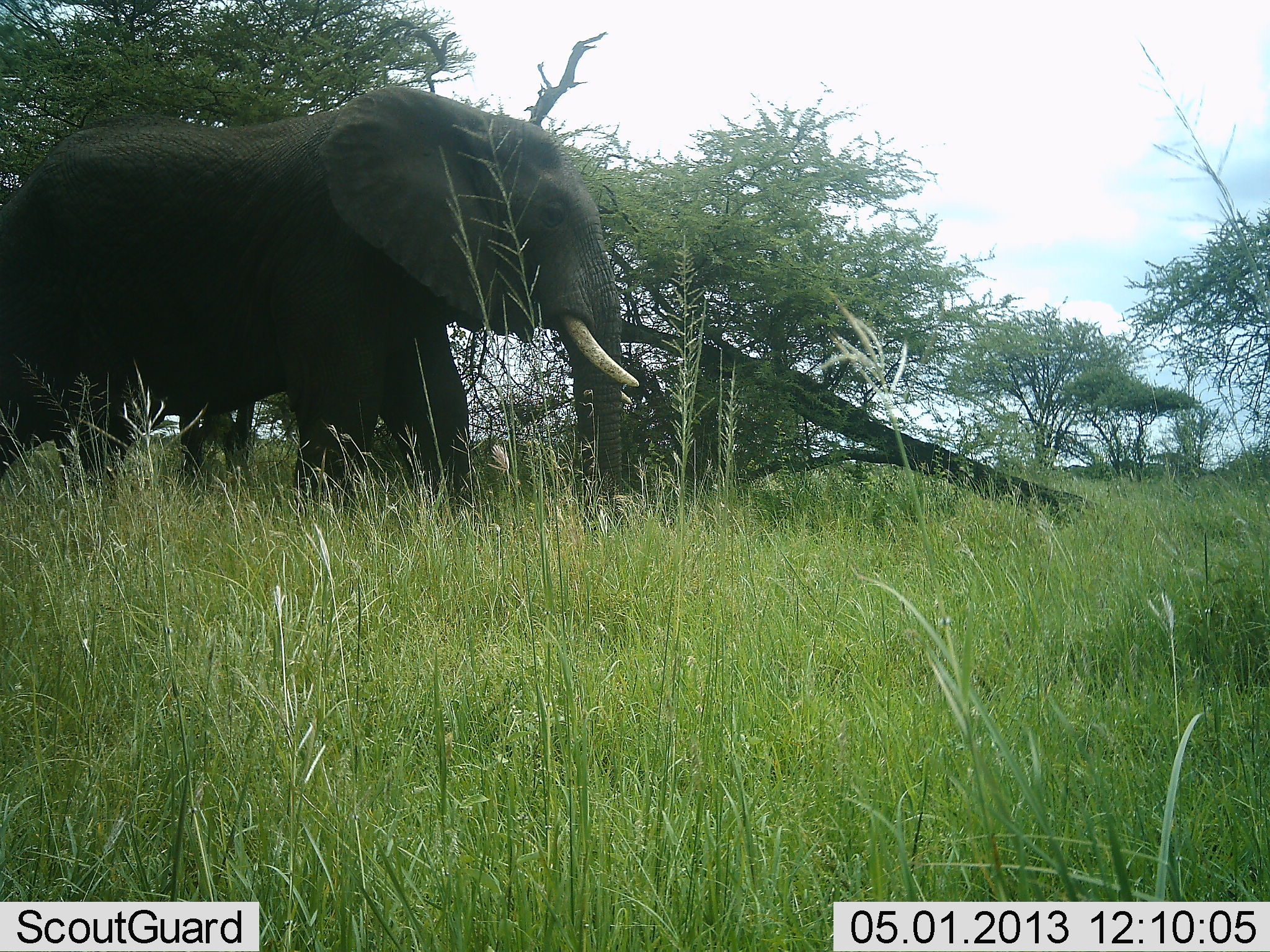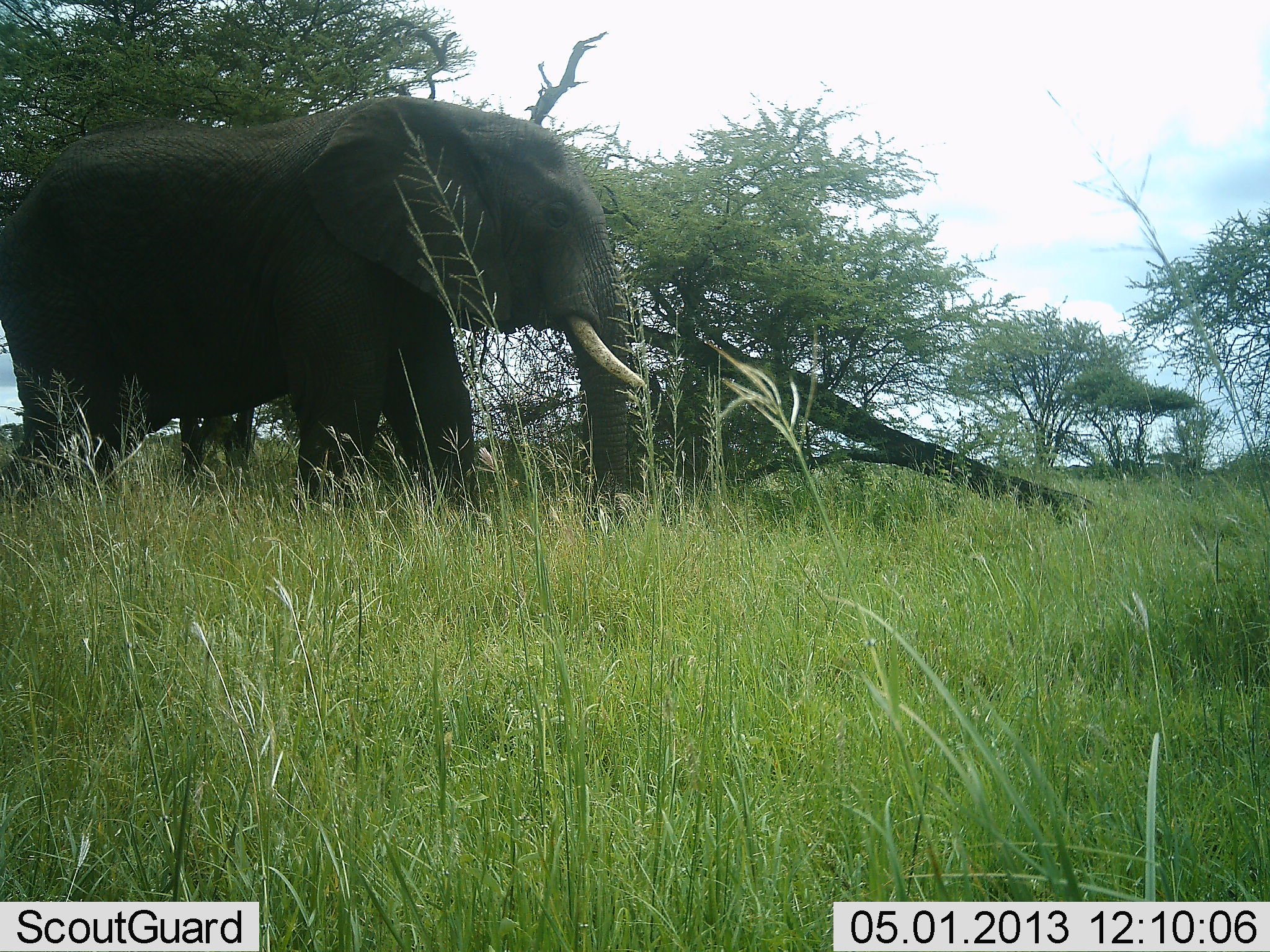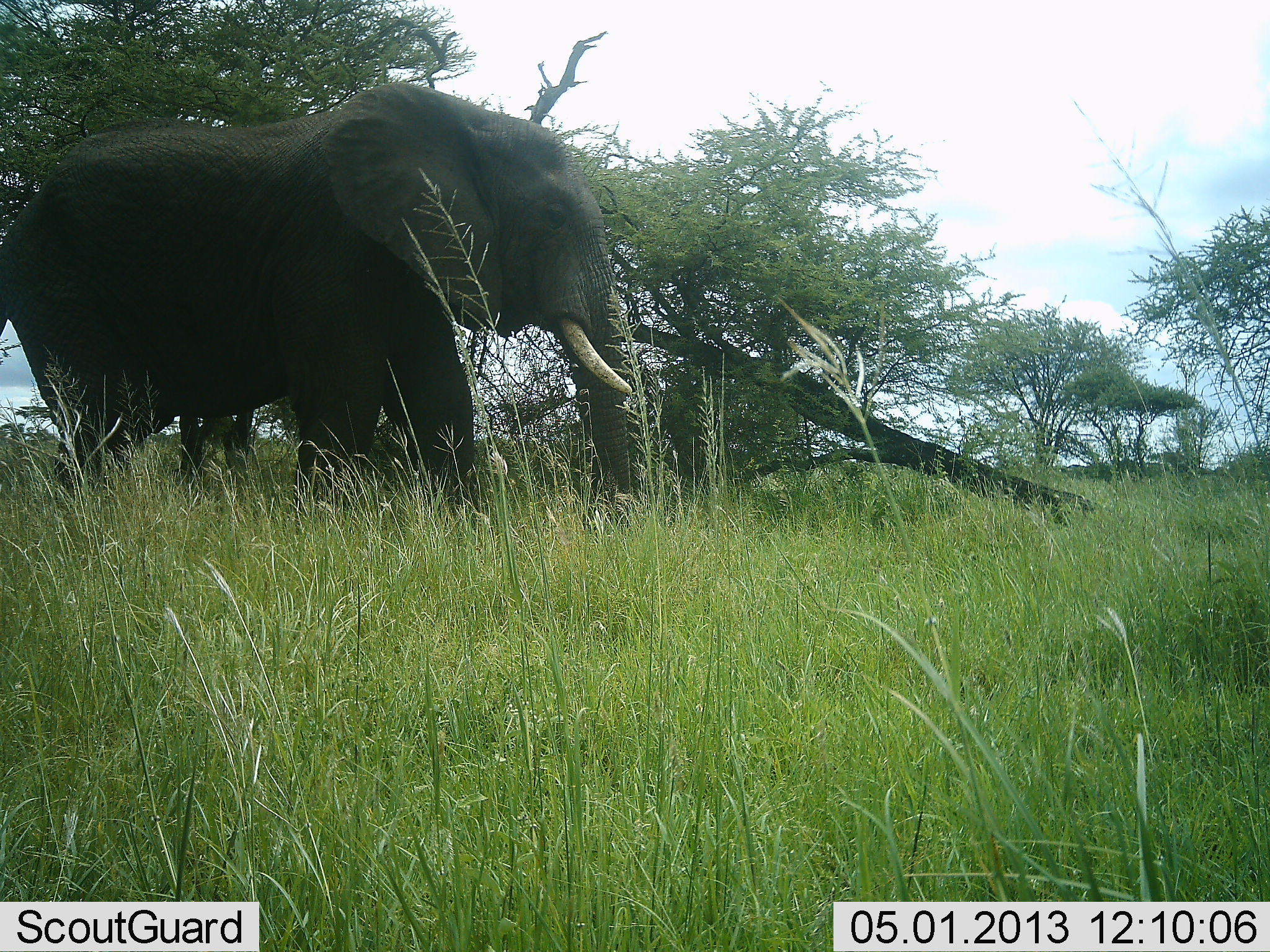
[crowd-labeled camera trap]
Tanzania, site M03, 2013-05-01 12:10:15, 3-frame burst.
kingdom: Animalia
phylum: Chordata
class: Mammalia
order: Proboscidea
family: Elephantidae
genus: Loxodonta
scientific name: Loxodonta africana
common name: african bush elephant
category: elephant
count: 1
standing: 87%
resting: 0%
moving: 16%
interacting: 0%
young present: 0%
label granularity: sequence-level